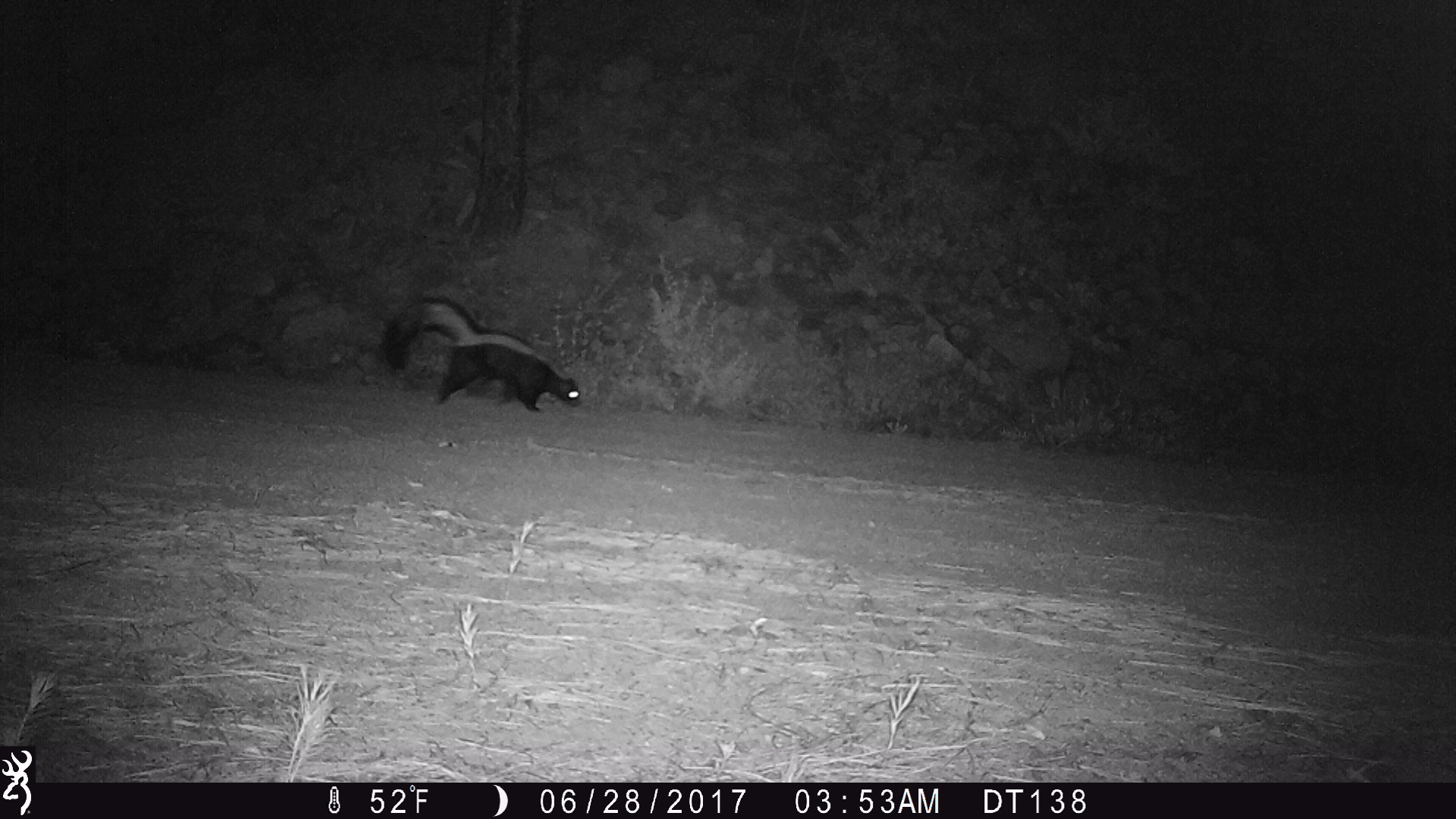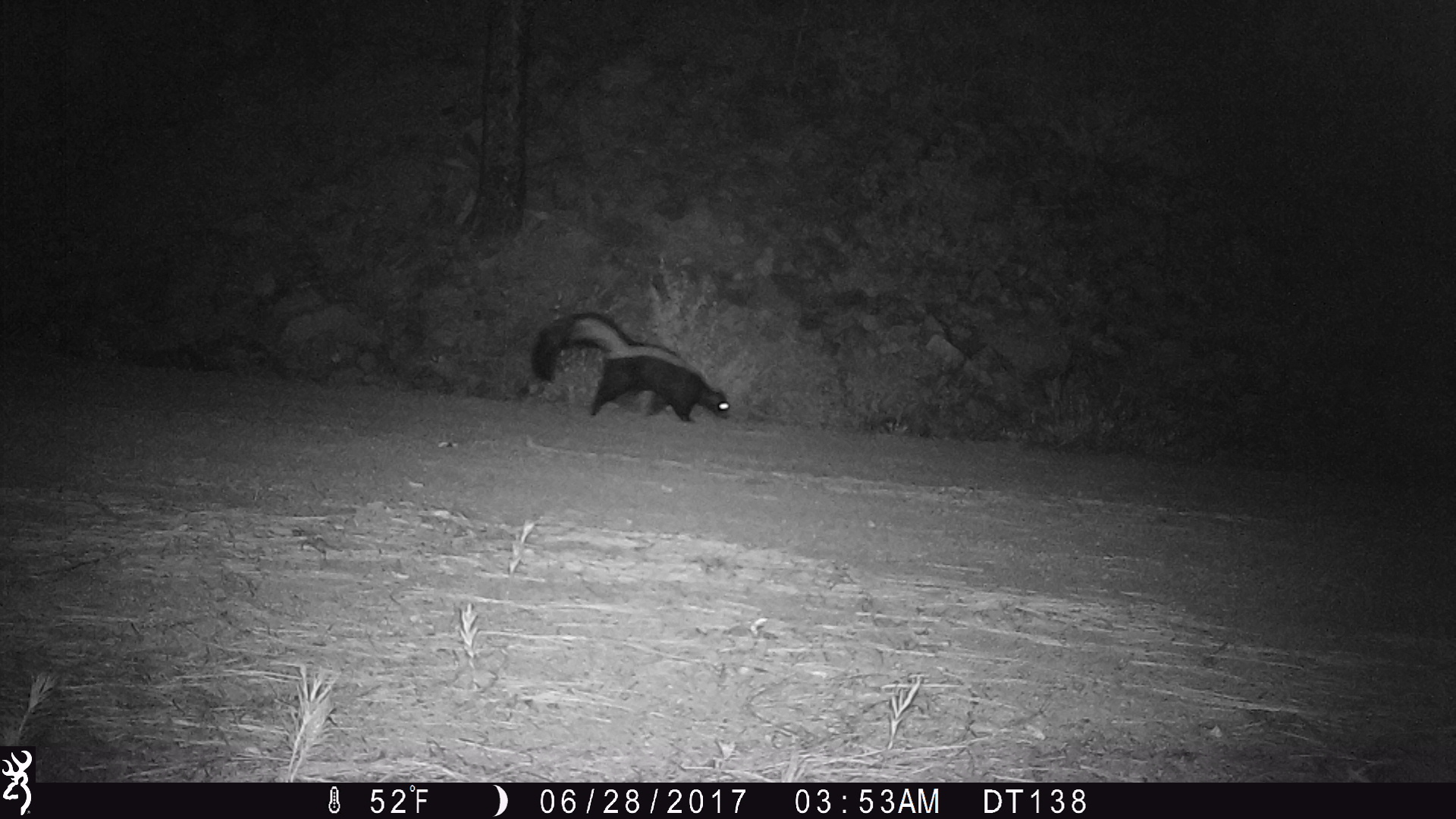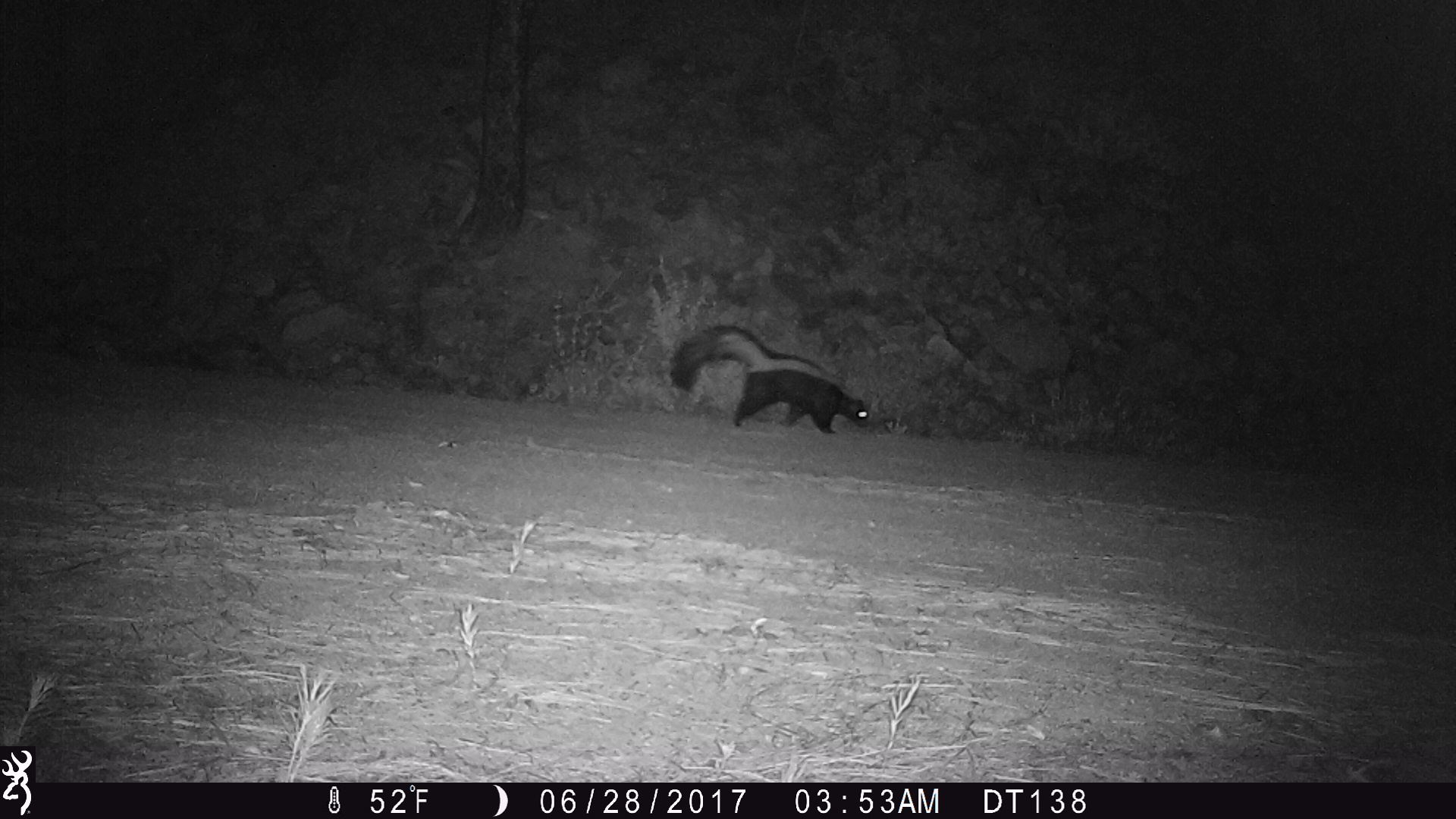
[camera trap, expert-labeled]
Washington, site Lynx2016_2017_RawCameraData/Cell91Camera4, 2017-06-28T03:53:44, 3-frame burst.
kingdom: Animalia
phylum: Chordata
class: Mammalia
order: Carnivora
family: Mephitidae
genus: Mephitis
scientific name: Mephitis mephitis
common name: striped skunk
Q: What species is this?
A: Mephitis mephitis (striped skunk).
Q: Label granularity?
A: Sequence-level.